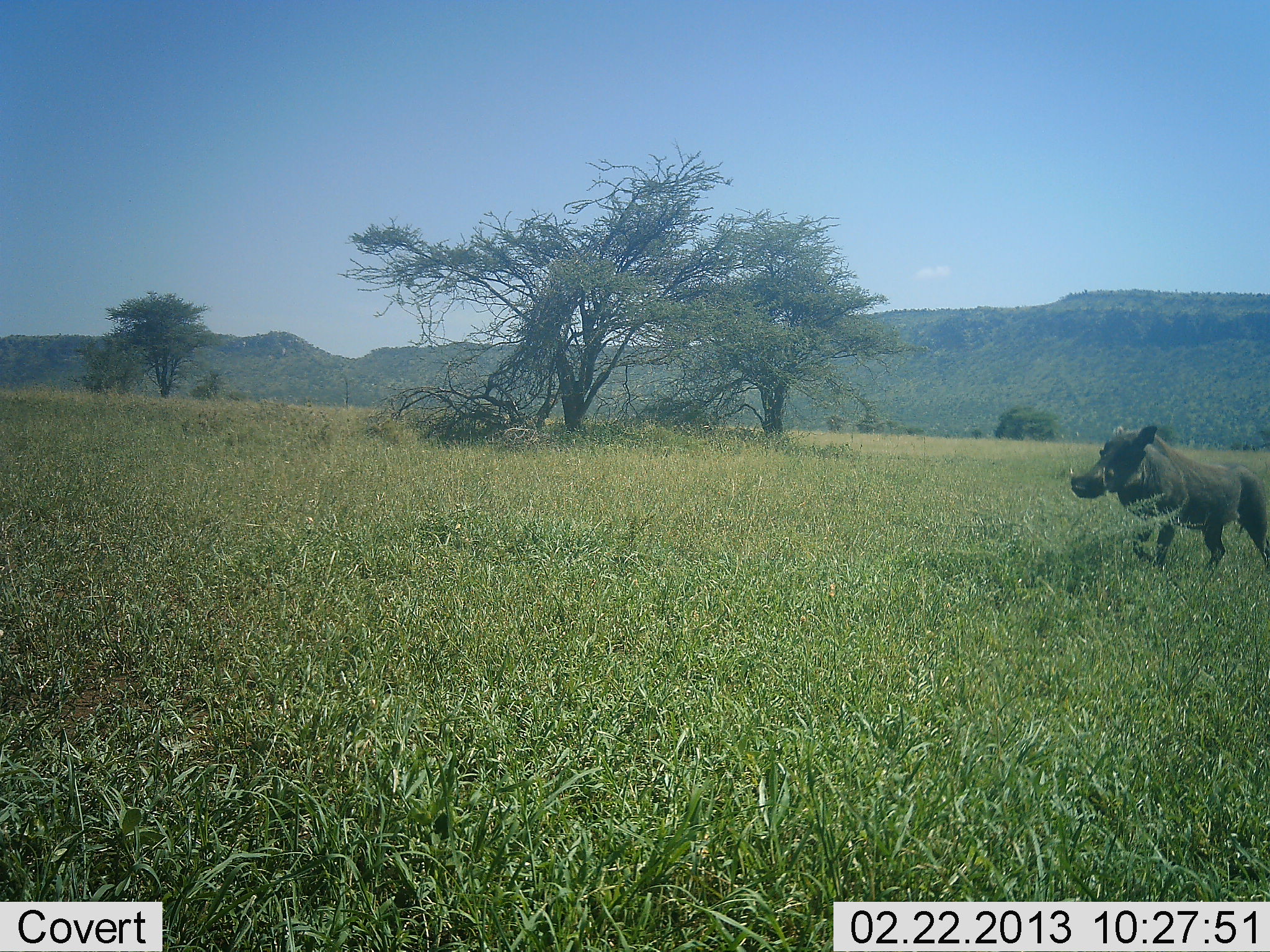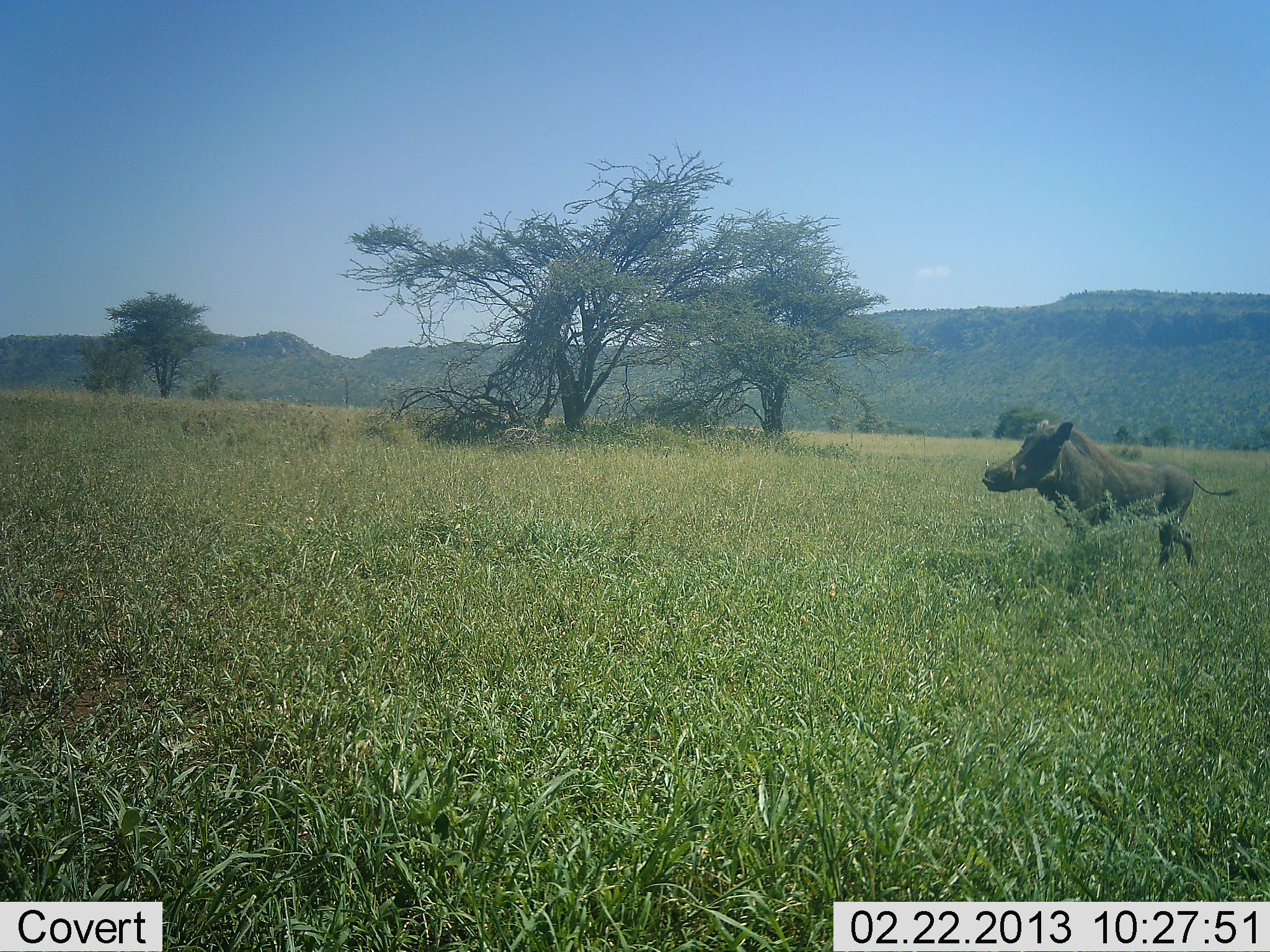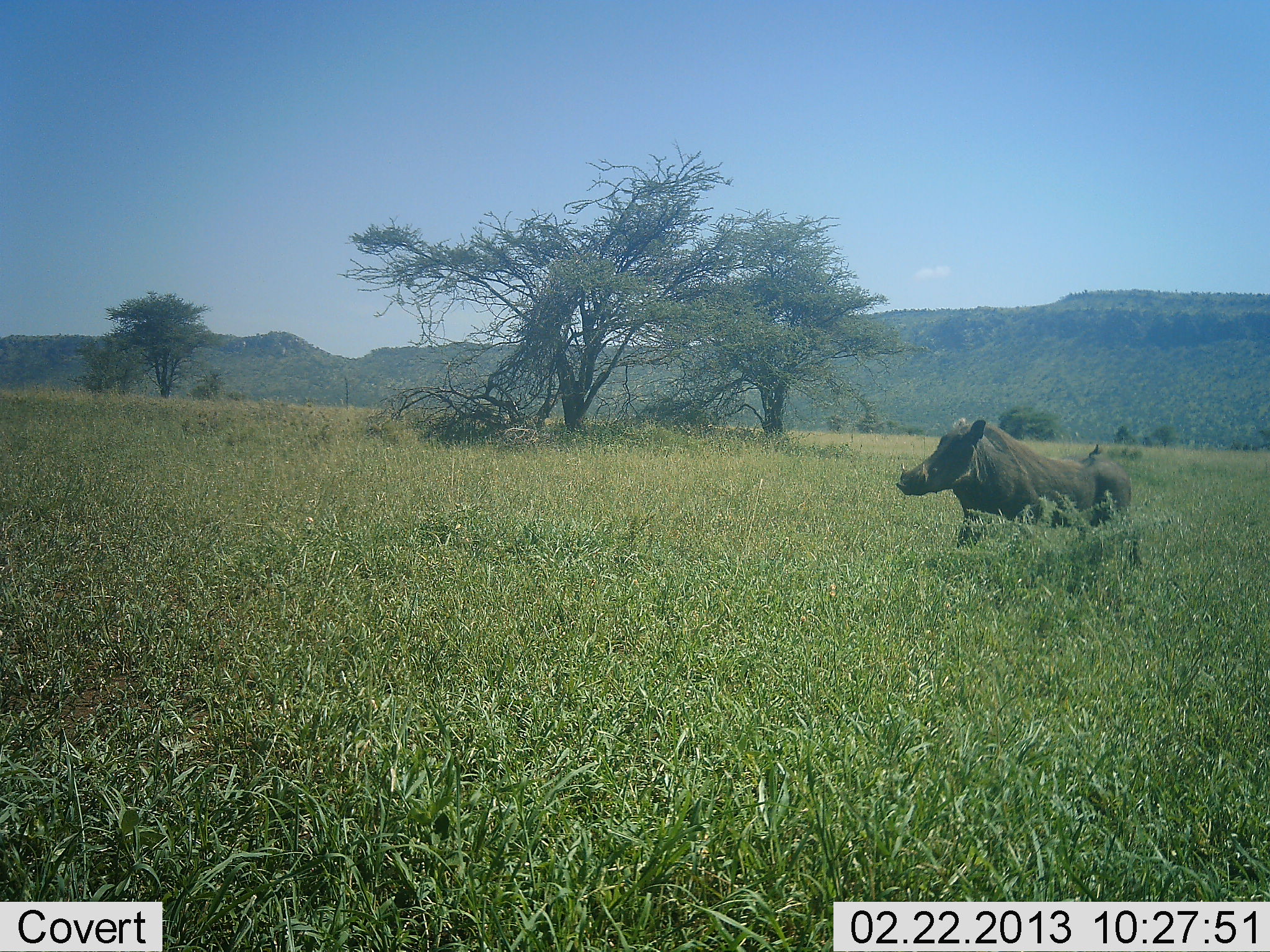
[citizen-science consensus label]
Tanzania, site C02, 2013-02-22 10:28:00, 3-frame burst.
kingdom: Animalia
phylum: Chordata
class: Mammalia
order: Artiodactyla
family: Suidae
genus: Phacochoerus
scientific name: Phacochoerus africanus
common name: warthog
Warthog (Phacochoerus africanus), count 1. Behavior (volunteer vote fractions): standing 9%, resting 0%, moving 97%, interacting 0%. Young present (vote fraction): 0%. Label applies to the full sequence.